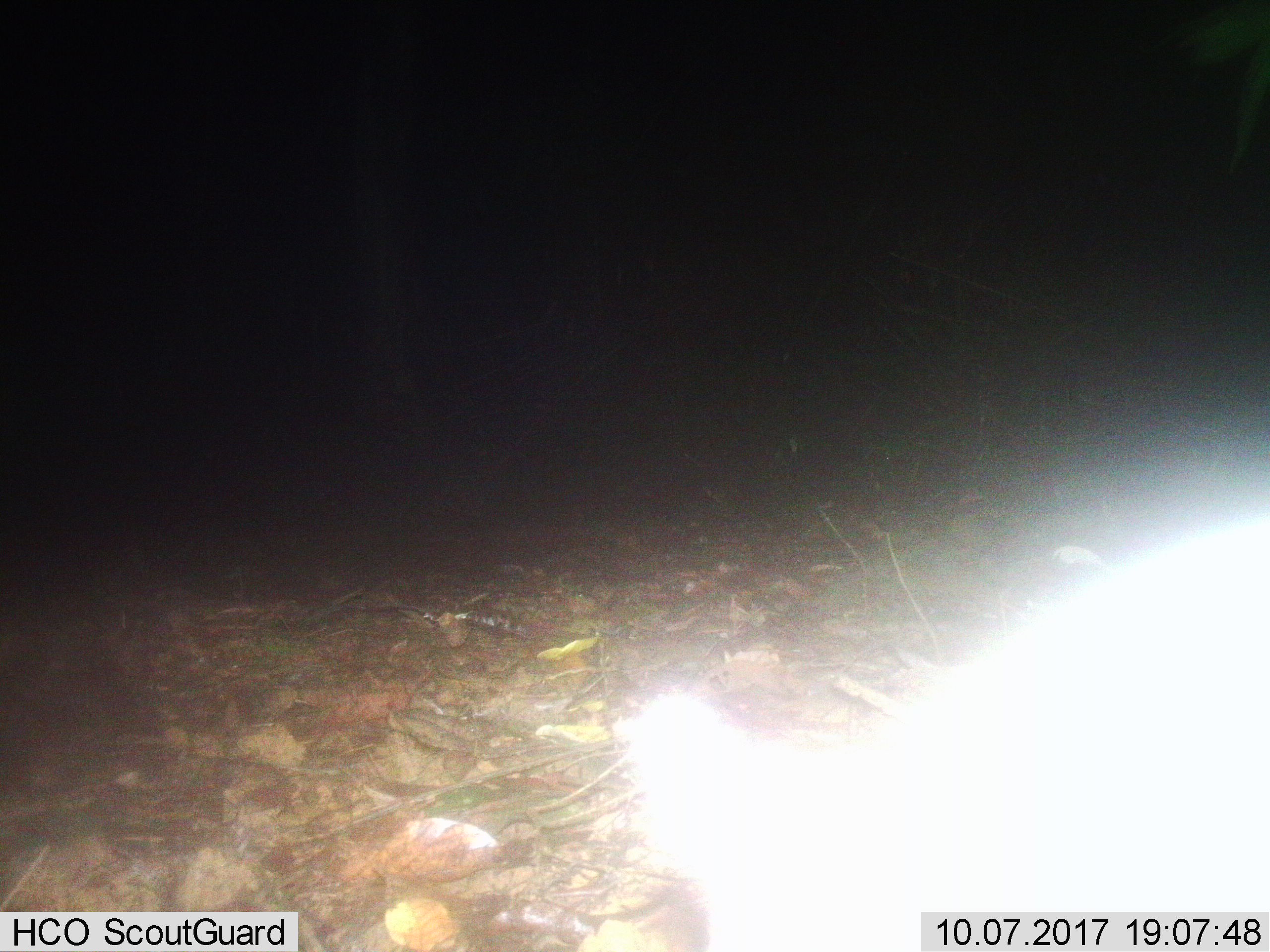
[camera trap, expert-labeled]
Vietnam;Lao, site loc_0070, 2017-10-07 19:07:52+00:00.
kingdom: Animalia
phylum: Chordata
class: Mammalia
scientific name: Mammalia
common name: mammal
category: unidentified mammal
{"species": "unidentified mammal (mammal) (Mammalia)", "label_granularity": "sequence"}